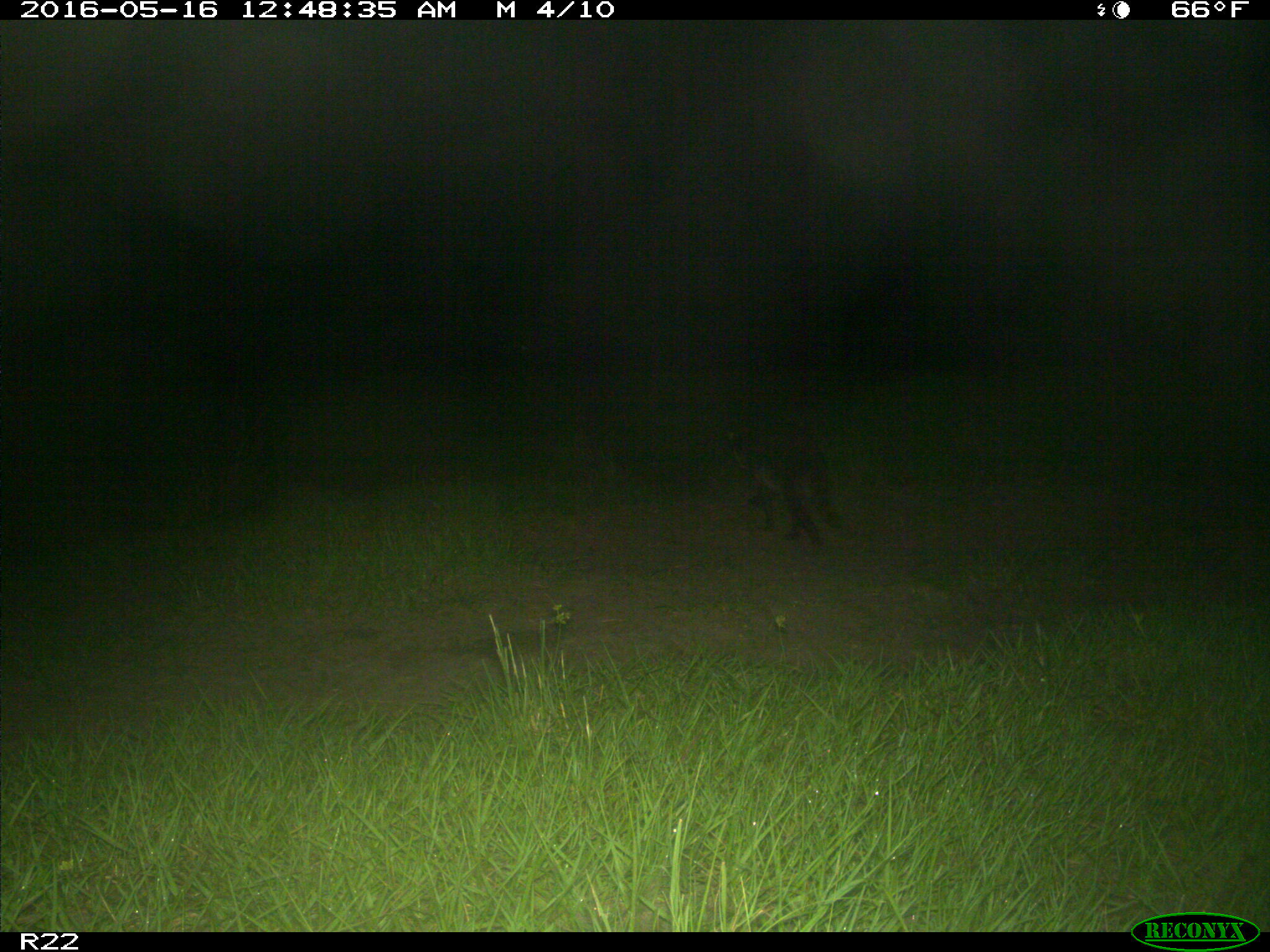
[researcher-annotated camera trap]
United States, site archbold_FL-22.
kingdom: Animalia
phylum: Chordata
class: Mammalia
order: Carnivora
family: Procyonidae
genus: Procyon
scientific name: Procyon lotor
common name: common raccoon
Procyon lotor (common raccoon).